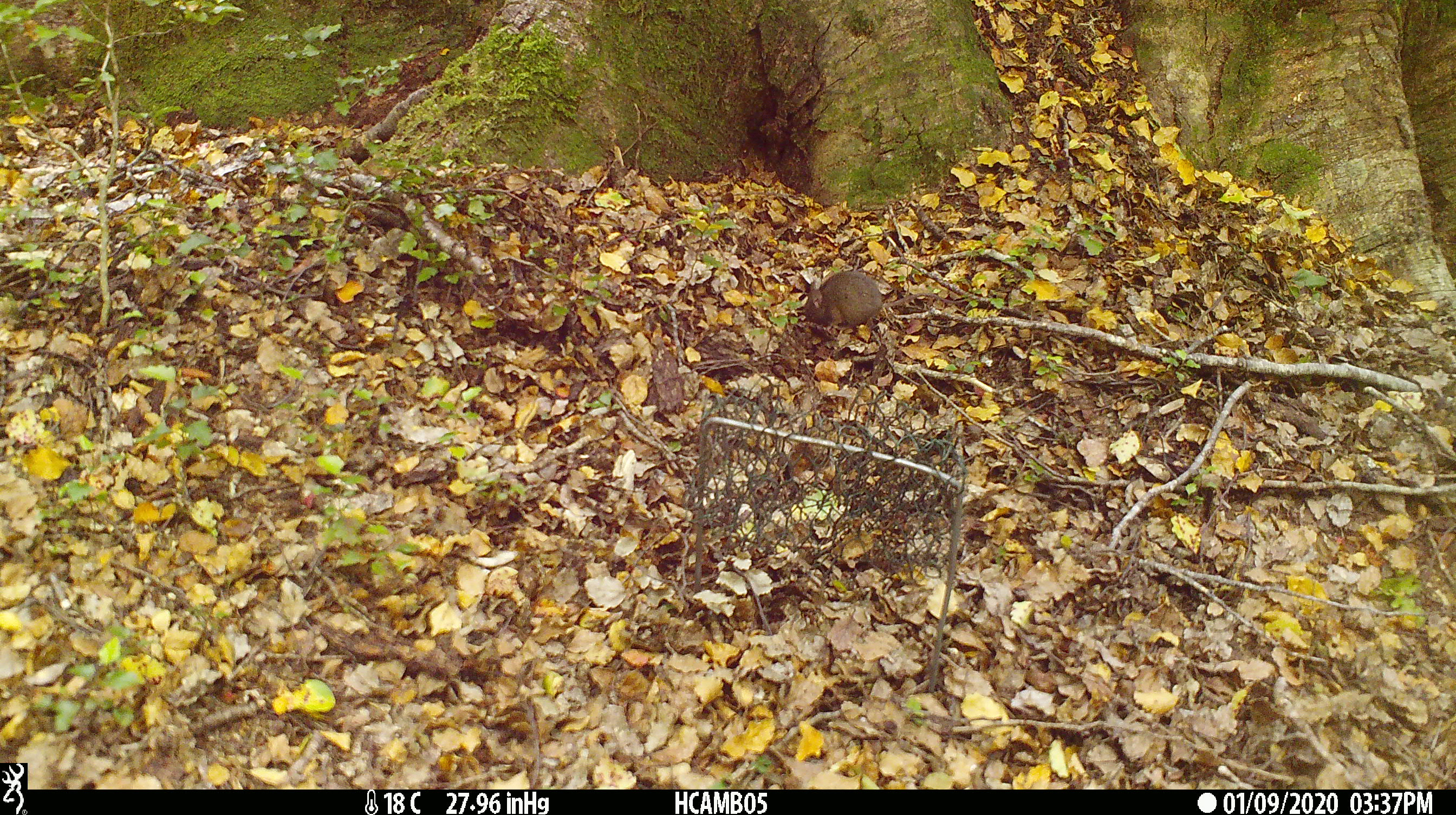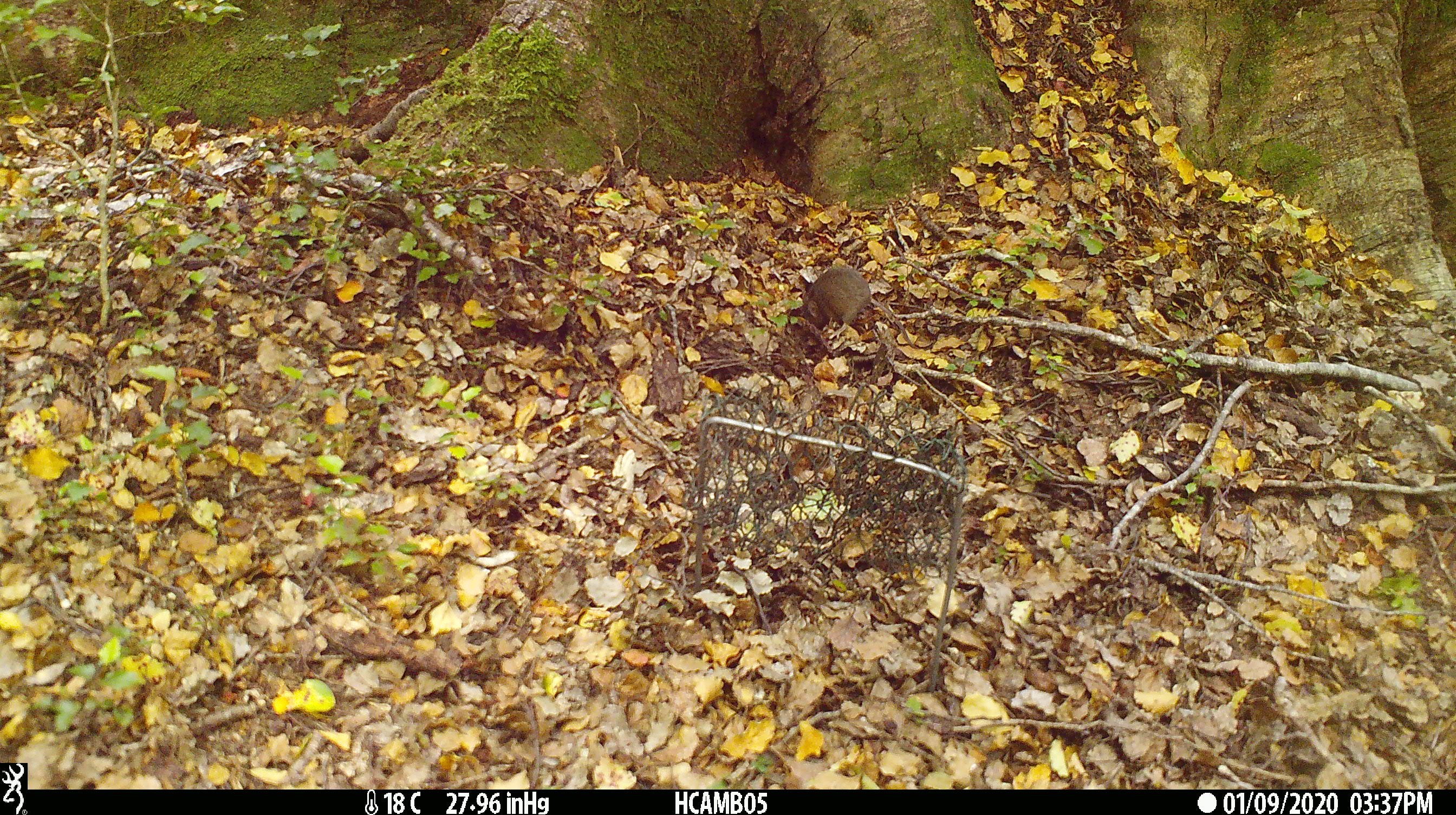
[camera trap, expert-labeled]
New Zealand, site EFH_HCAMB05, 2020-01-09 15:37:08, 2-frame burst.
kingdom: Animalia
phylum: Chordata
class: Mammalia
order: Rodentia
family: Muridae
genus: Mus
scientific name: Mus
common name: mouse